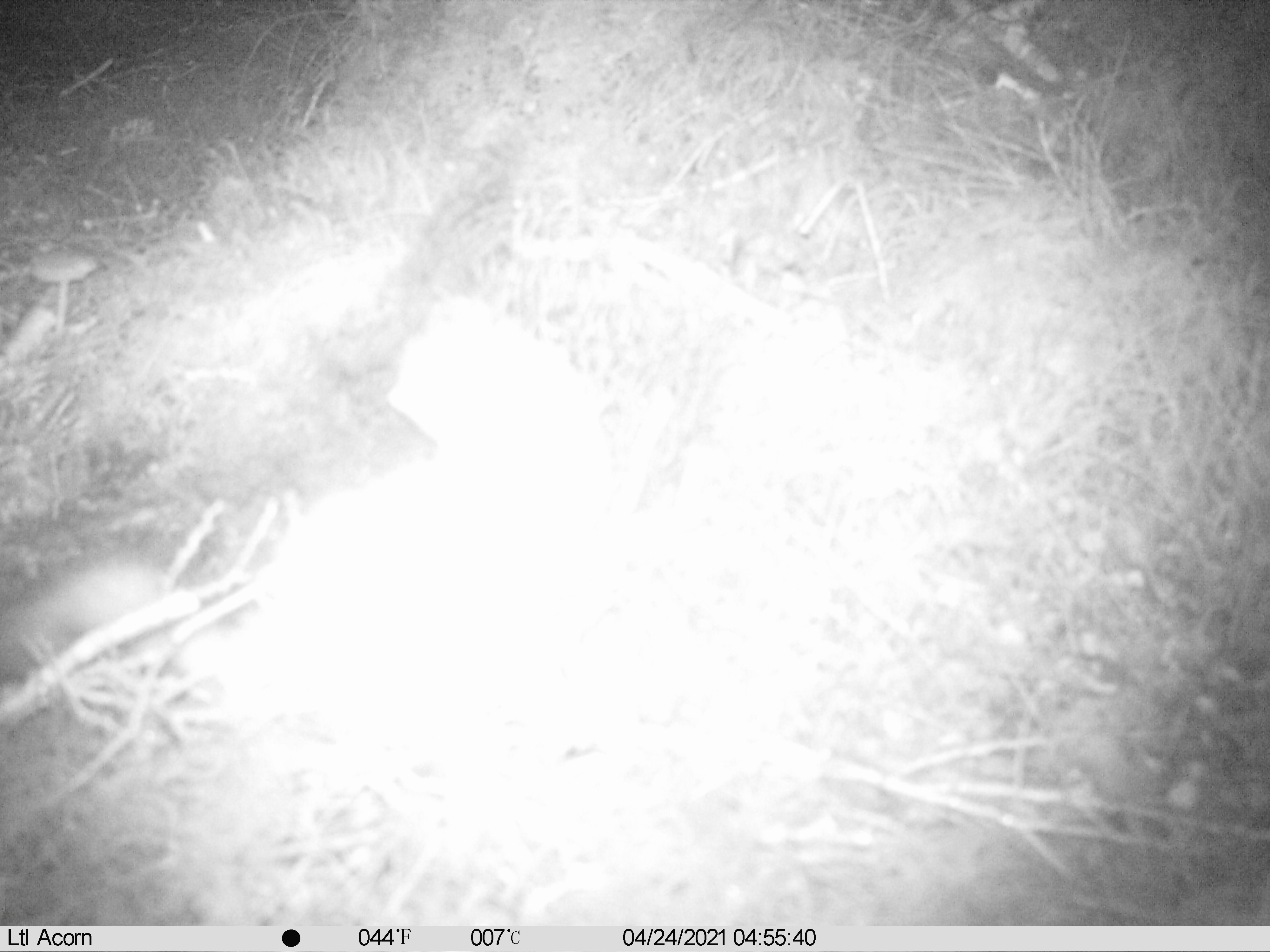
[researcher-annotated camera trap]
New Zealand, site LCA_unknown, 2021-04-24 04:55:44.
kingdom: Animalia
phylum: Chordata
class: Mammalia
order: Carnivora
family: Mustelidae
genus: Mustela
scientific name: Mustela erminea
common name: stoat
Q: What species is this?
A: Stoat (Mustela erminea).